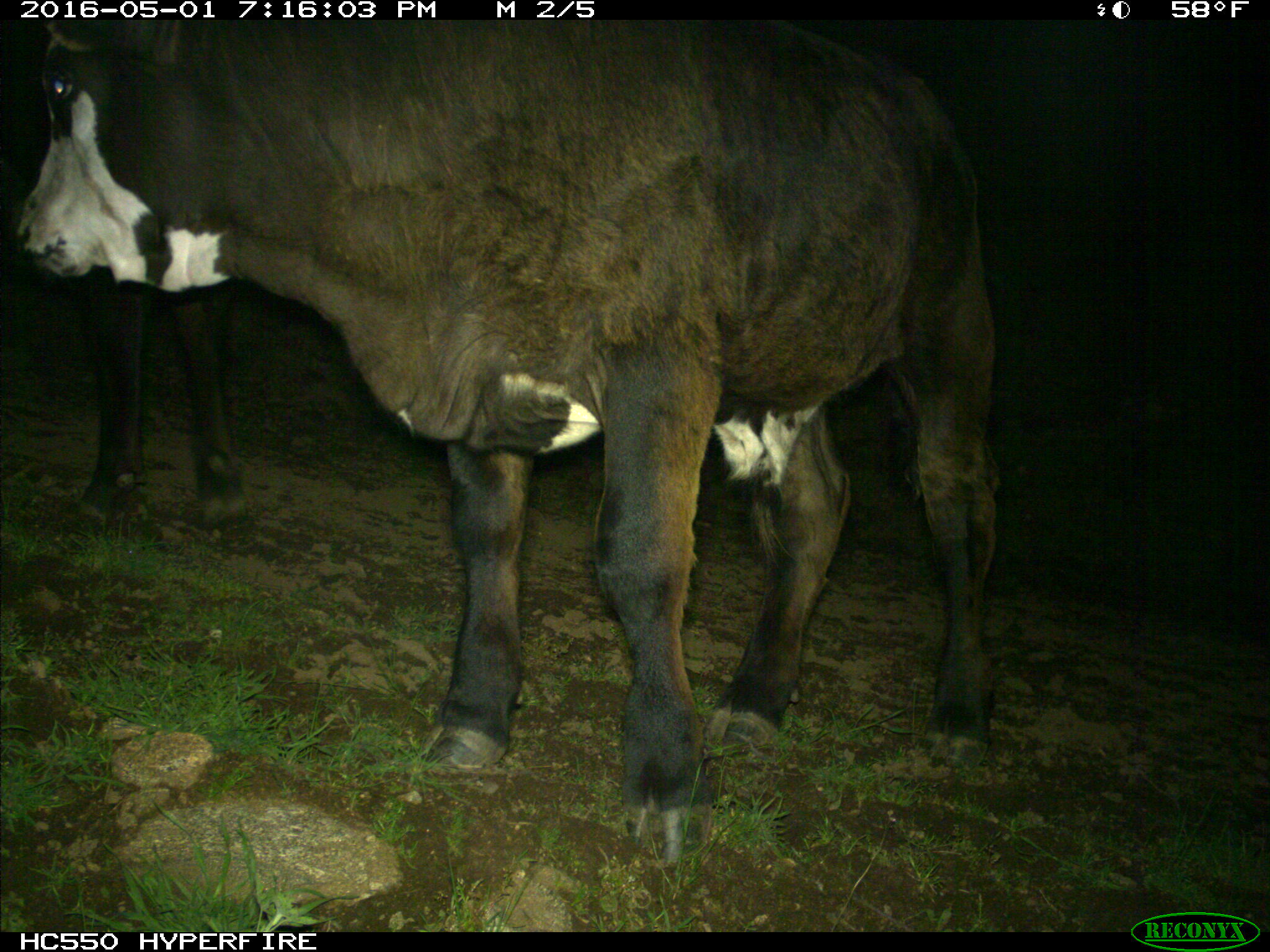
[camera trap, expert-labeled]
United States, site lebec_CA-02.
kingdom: Animalia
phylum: Chordata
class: Mammalia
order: Artiodactyla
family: Bovidae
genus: Bos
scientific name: Bos taurus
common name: domestic cow